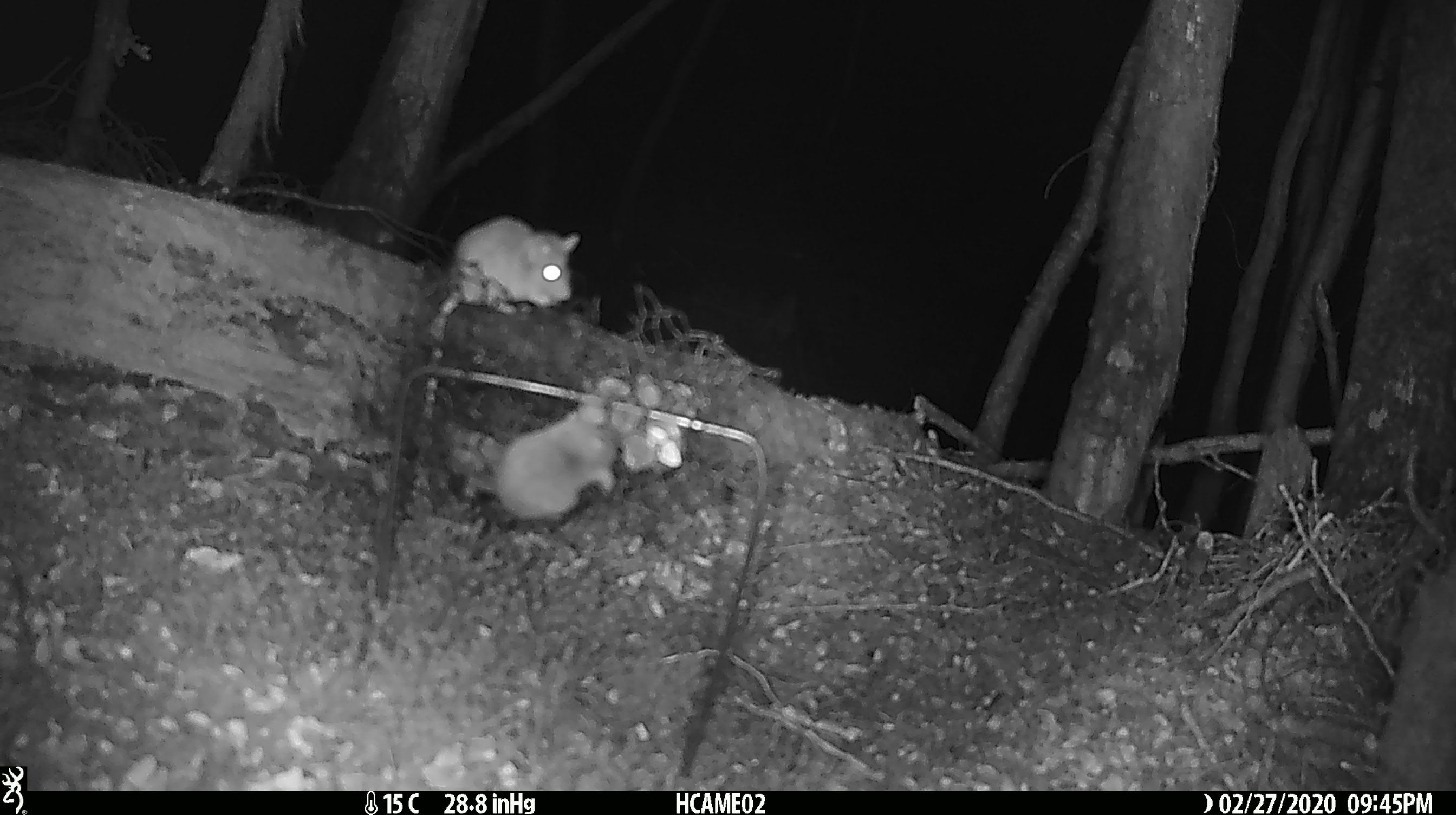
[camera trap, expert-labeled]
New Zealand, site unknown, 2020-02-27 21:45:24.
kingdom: Animalia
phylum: Chordata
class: Mammalia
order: Rodentia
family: Muridae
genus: Mus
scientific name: Mus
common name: mouse